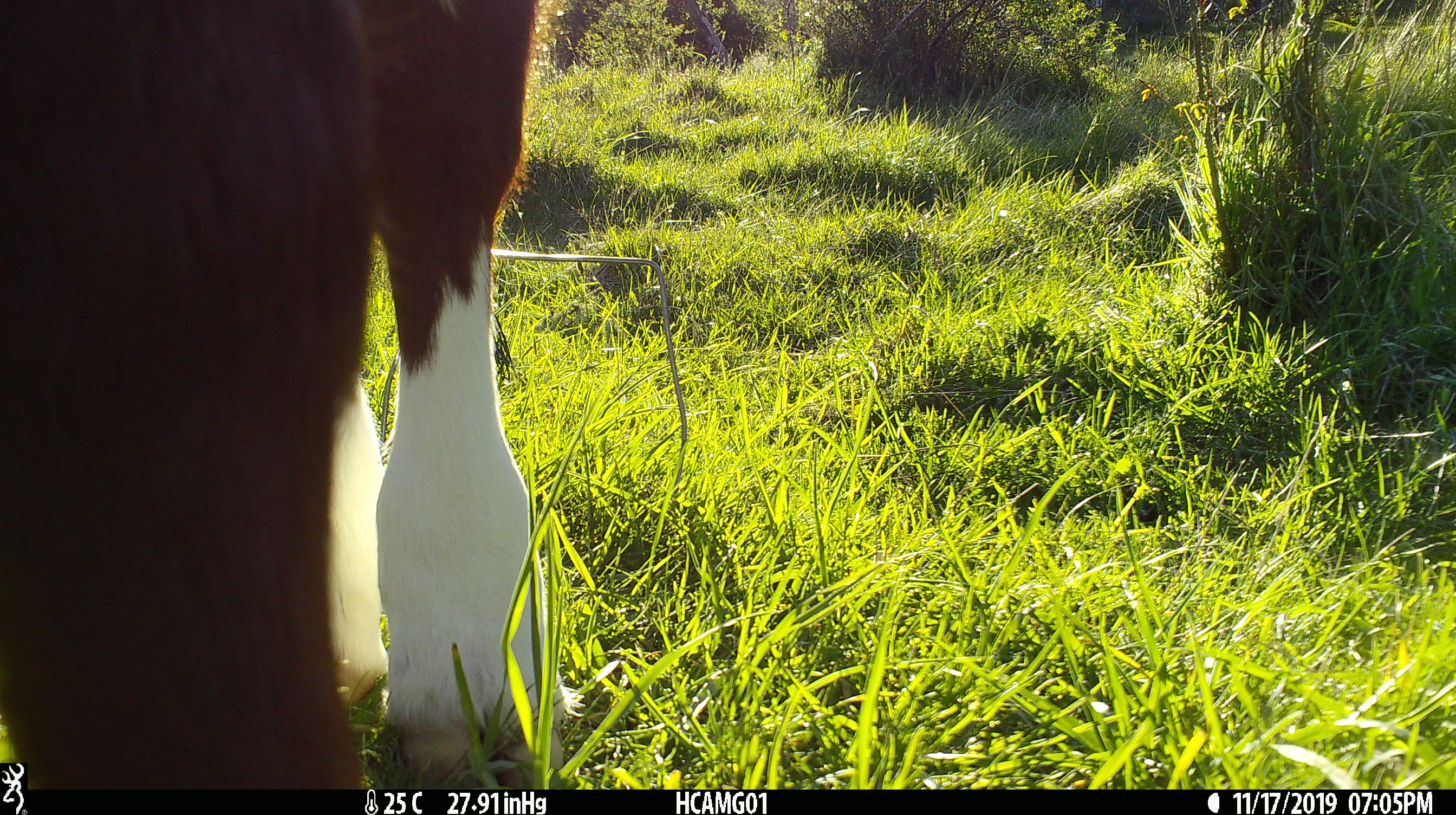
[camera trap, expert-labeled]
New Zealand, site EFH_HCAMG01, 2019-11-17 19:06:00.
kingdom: Animalia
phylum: Chordata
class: Mammalia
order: Artiodactyla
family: Bovidae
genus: Bos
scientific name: Bos taurus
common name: domestic cow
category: cow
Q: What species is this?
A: Cow (domestic cow) (Bos taurus).